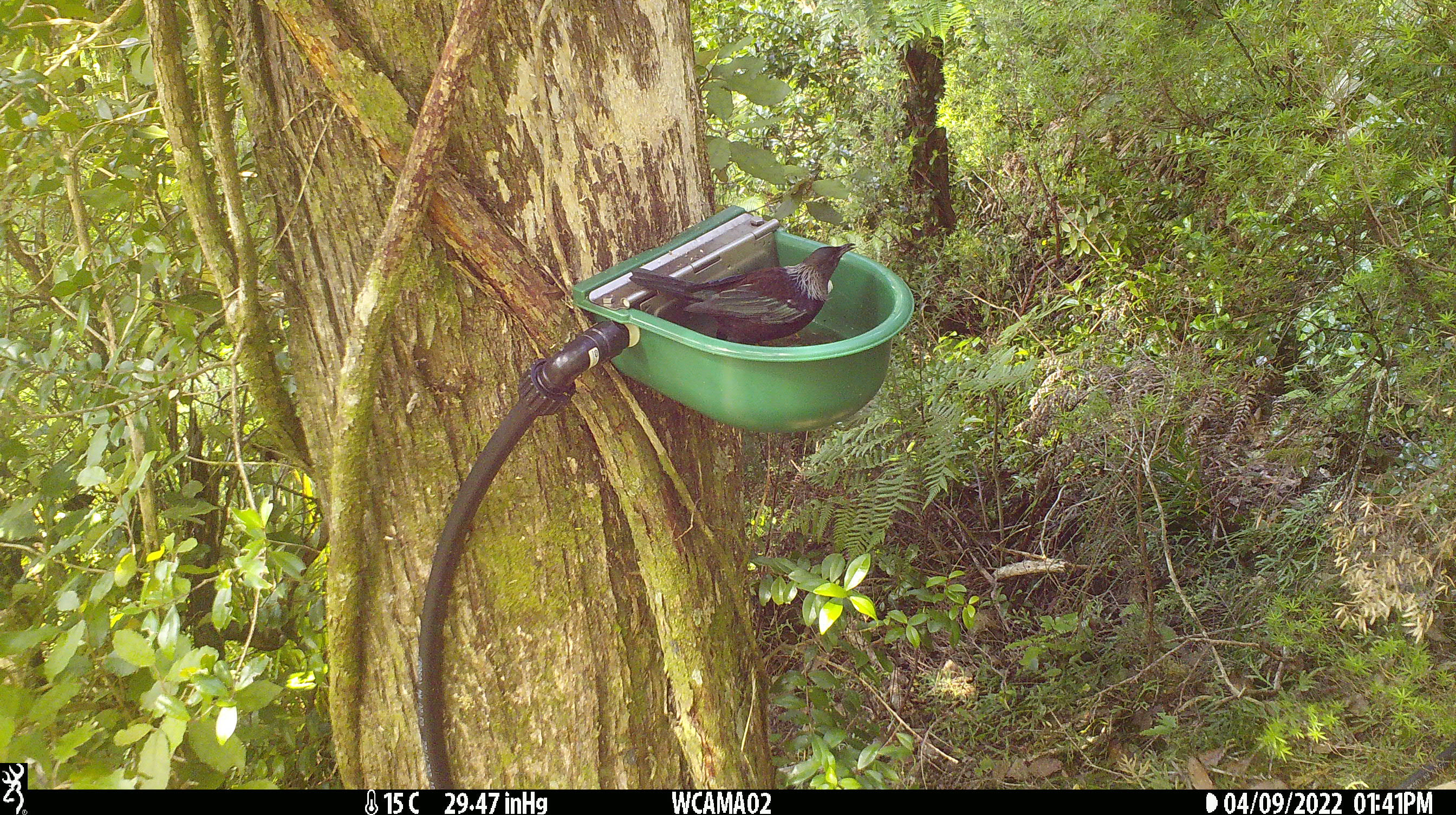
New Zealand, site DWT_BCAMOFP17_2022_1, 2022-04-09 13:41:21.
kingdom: Animalia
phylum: Chordata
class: Aves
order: Passeriformes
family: Meliphagidae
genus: Prosthemadera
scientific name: Prosthemadera novaeseelandiae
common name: tui